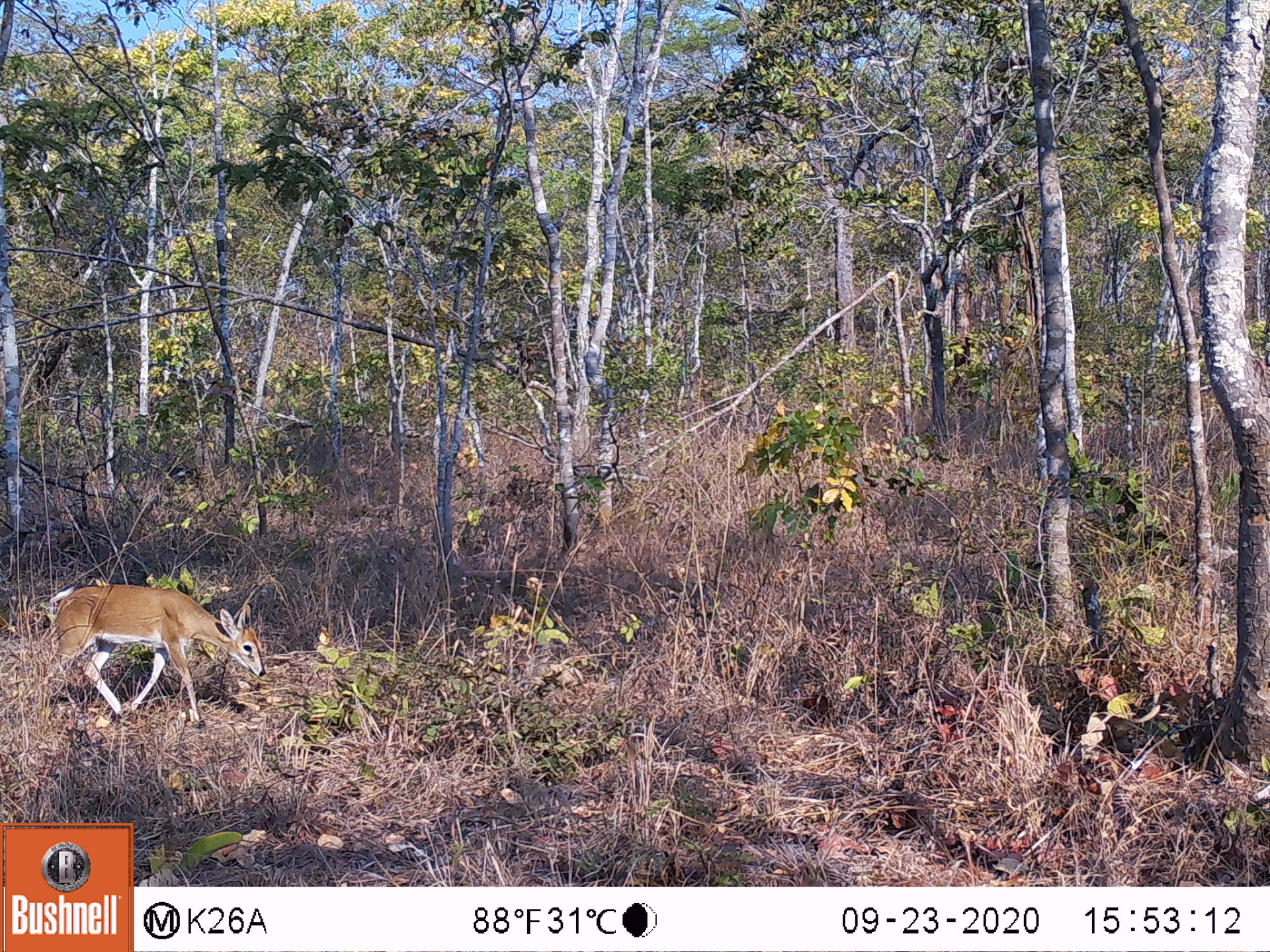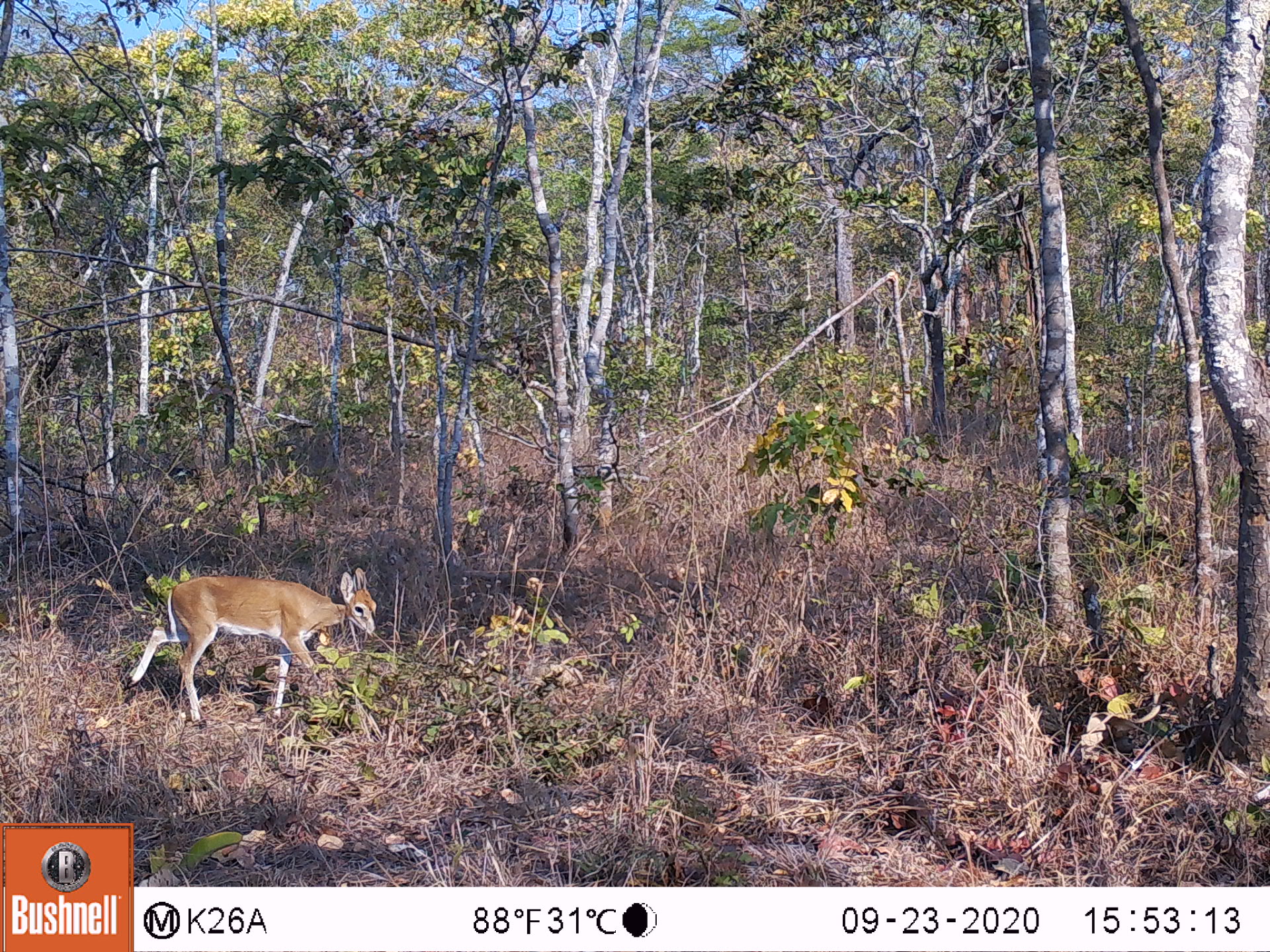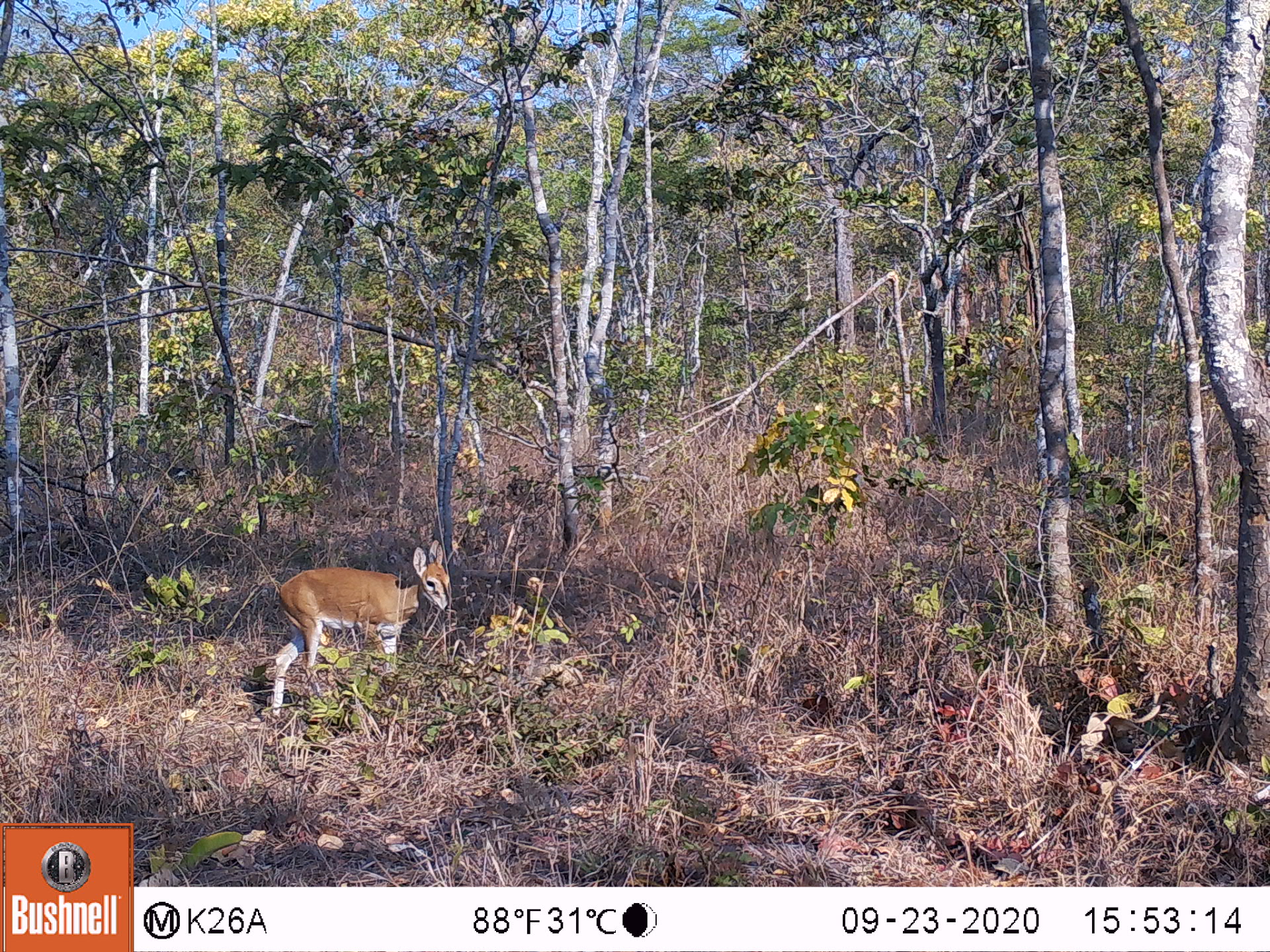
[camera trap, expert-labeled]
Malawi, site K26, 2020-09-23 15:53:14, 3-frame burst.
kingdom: Animalia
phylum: Chordata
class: Mammalia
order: Artiodactyla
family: Bovidae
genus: Sylvicapra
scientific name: Sylvicapra grimmia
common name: common duiker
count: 1